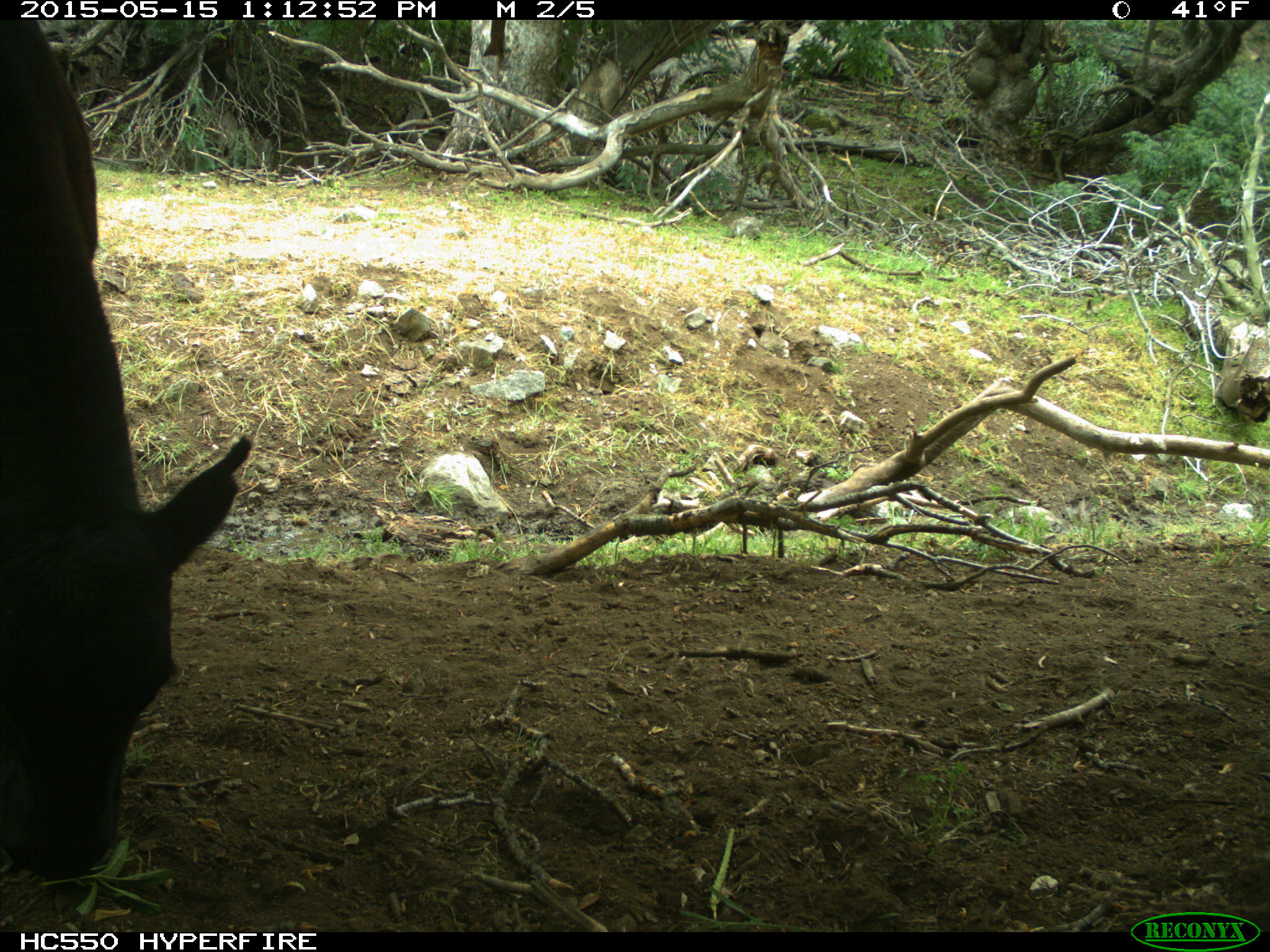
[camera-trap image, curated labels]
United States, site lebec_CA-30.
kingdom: Animalia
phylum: Chordata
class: Mammalia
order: Artiodactyla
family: Bovidae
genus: Bos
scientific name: Bos taurus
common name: domestic cow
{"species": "Bos taurus (domestic cow)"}